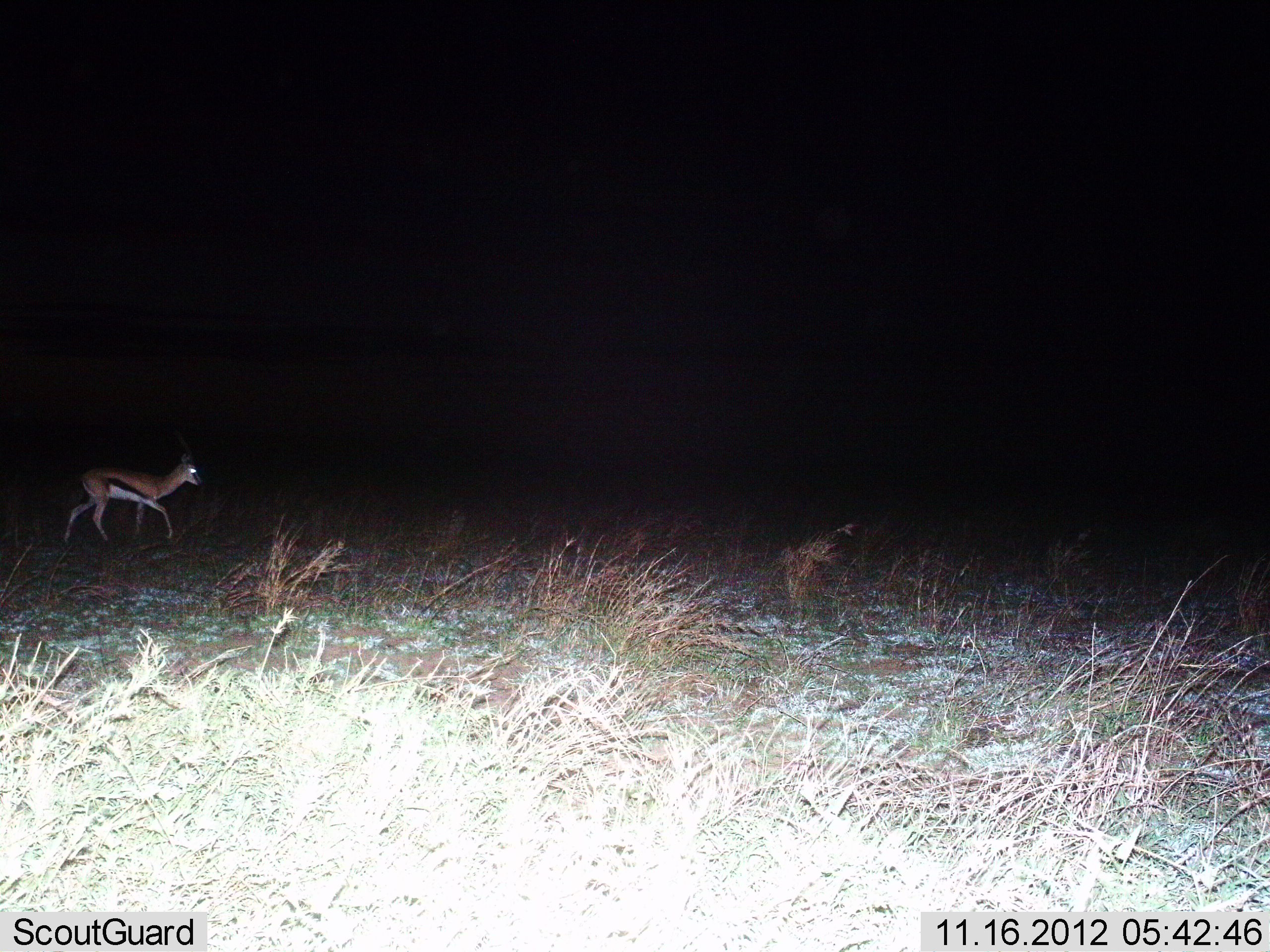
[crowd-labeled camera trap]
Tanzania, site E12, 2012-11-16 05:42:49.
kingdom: Animalia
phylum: Chordata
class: Mammalia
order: Artiodactyla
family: Bovidae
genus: Eudorcas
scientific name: Eudorcas thomsonii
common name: thomson's gazelle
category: gazellethomsons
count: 1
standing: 0%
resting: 0%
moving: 100%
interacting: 0%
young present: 0%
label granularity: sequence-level